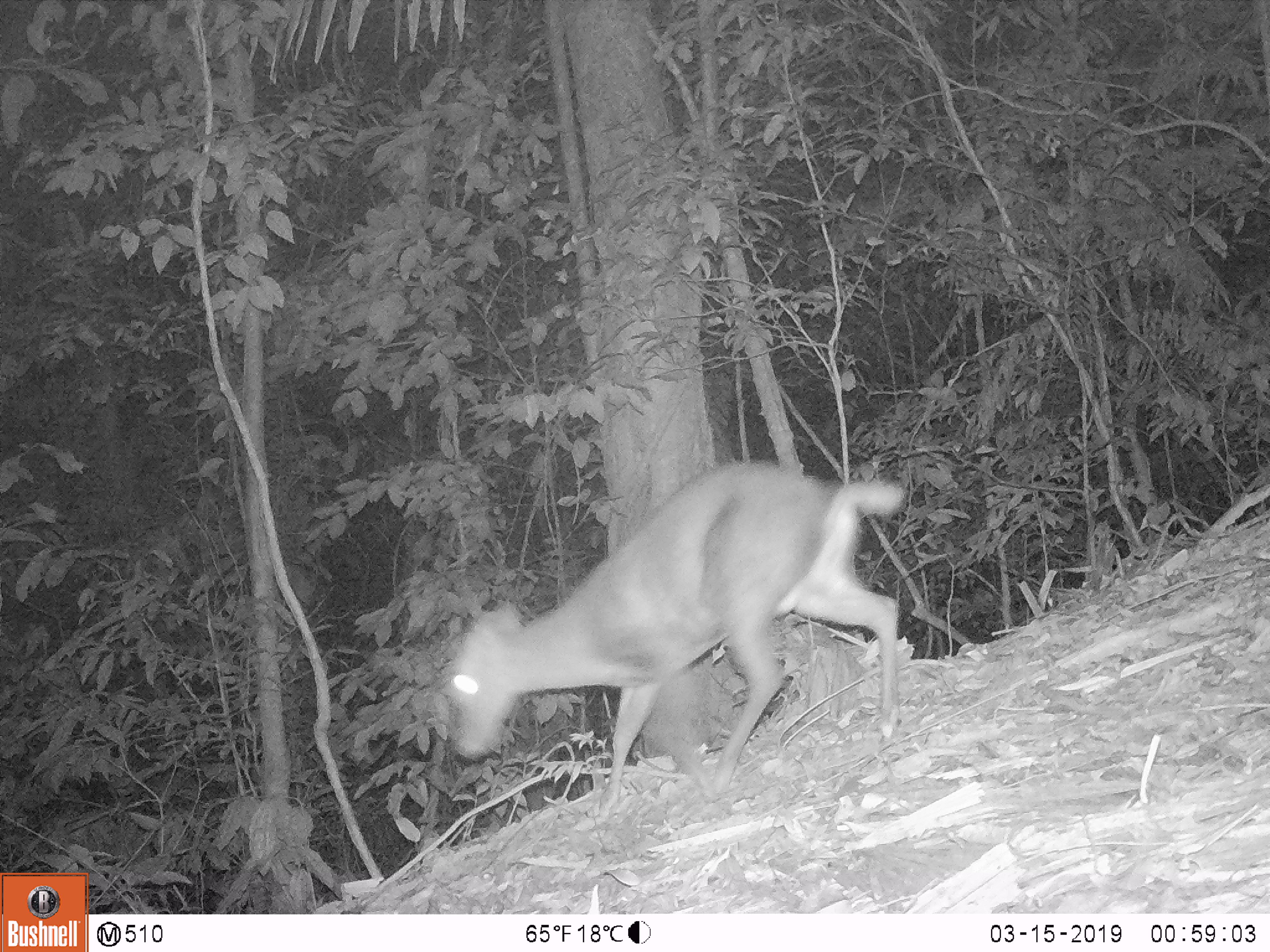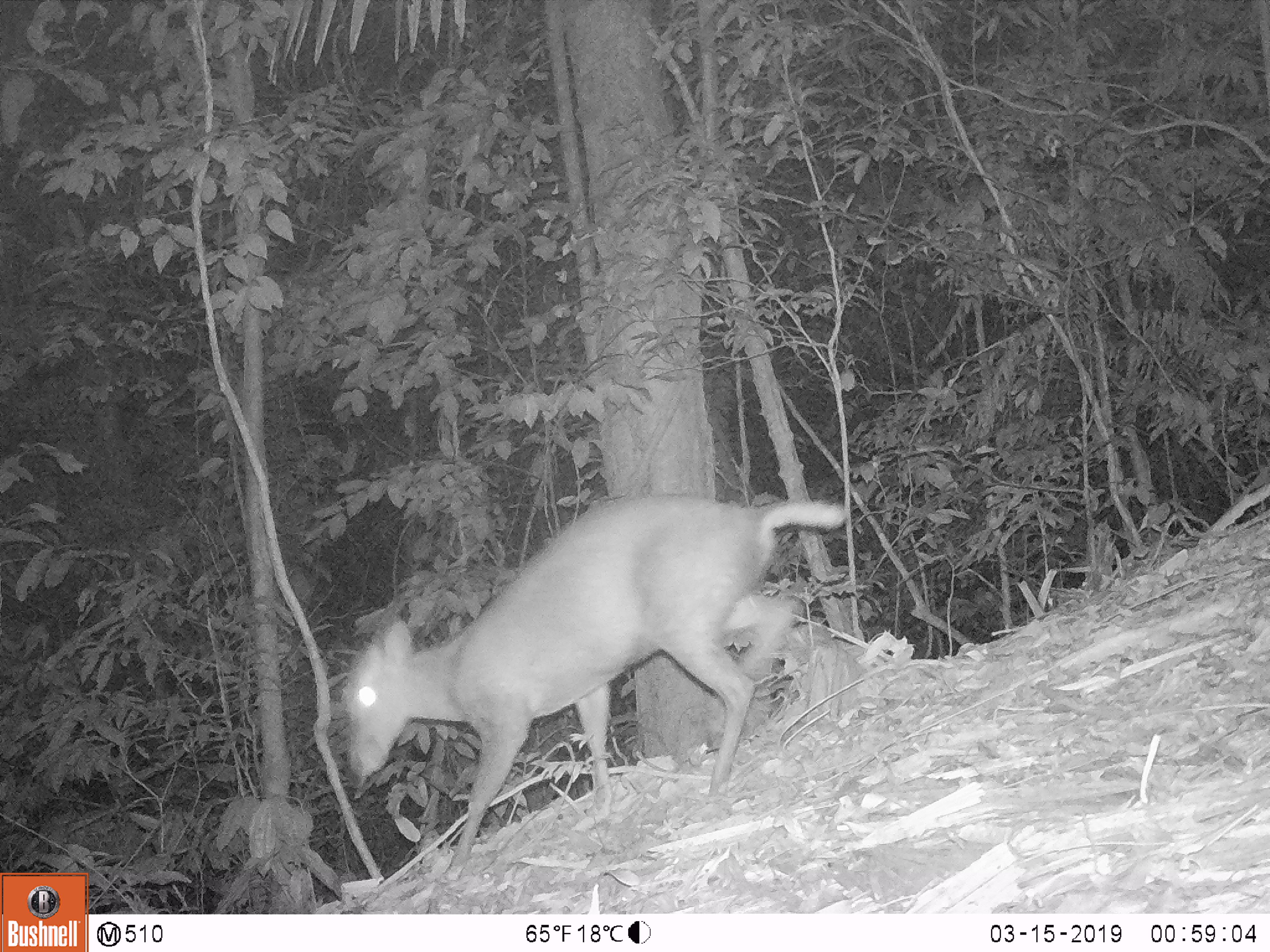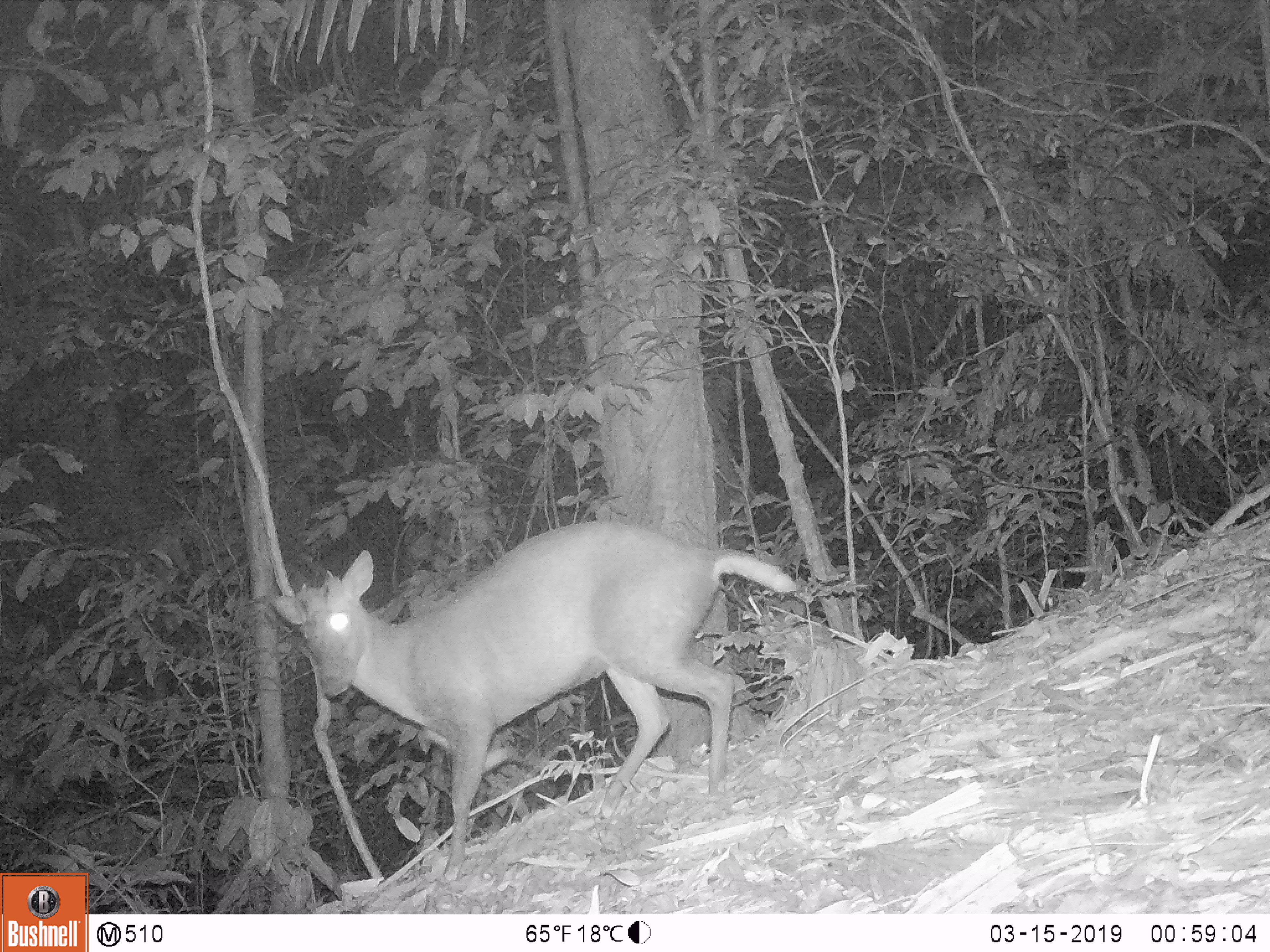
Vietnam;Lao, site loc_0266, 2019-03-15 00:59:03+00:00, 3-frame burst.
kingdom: Animalia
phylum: Chordata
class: Mammalia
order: Artiodactyla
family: Cervidae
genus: Muntiacus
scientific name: Muntiacus rooseveltorum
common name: roosevelt's muntjac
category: roosevelts muntjac group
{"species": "roosevelts muntjac group (roosevelt's muntjac) (Muntiacus rooseveltorum)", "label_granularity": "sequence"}